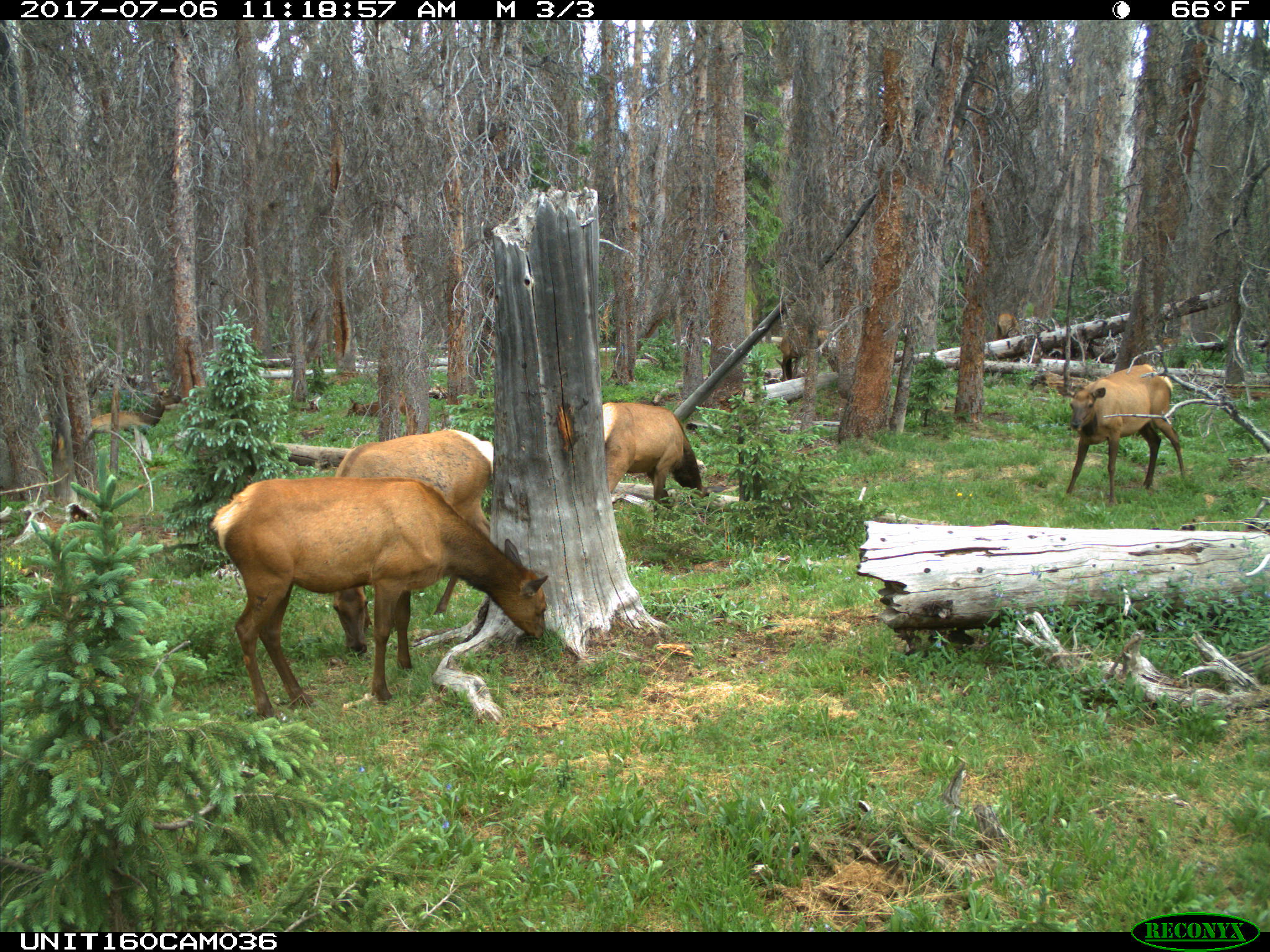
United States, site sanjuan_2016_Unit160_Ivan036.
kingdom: Animalia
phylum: Chordata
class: Mammalia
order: Artiodactyla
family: Cervidae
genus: Cervus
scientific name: Cervus elaphus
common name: red deer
Cervus elaphus (red deer).